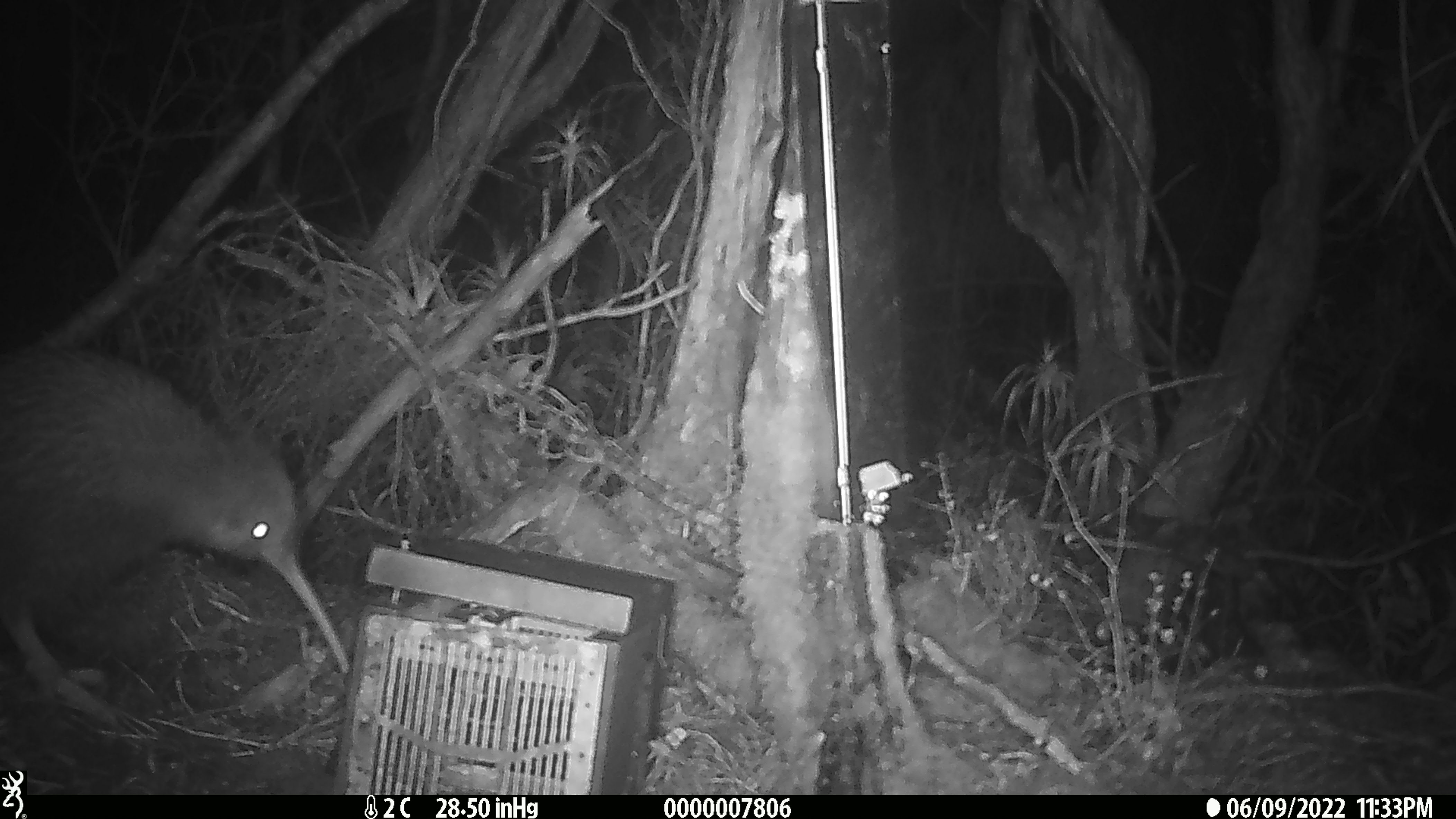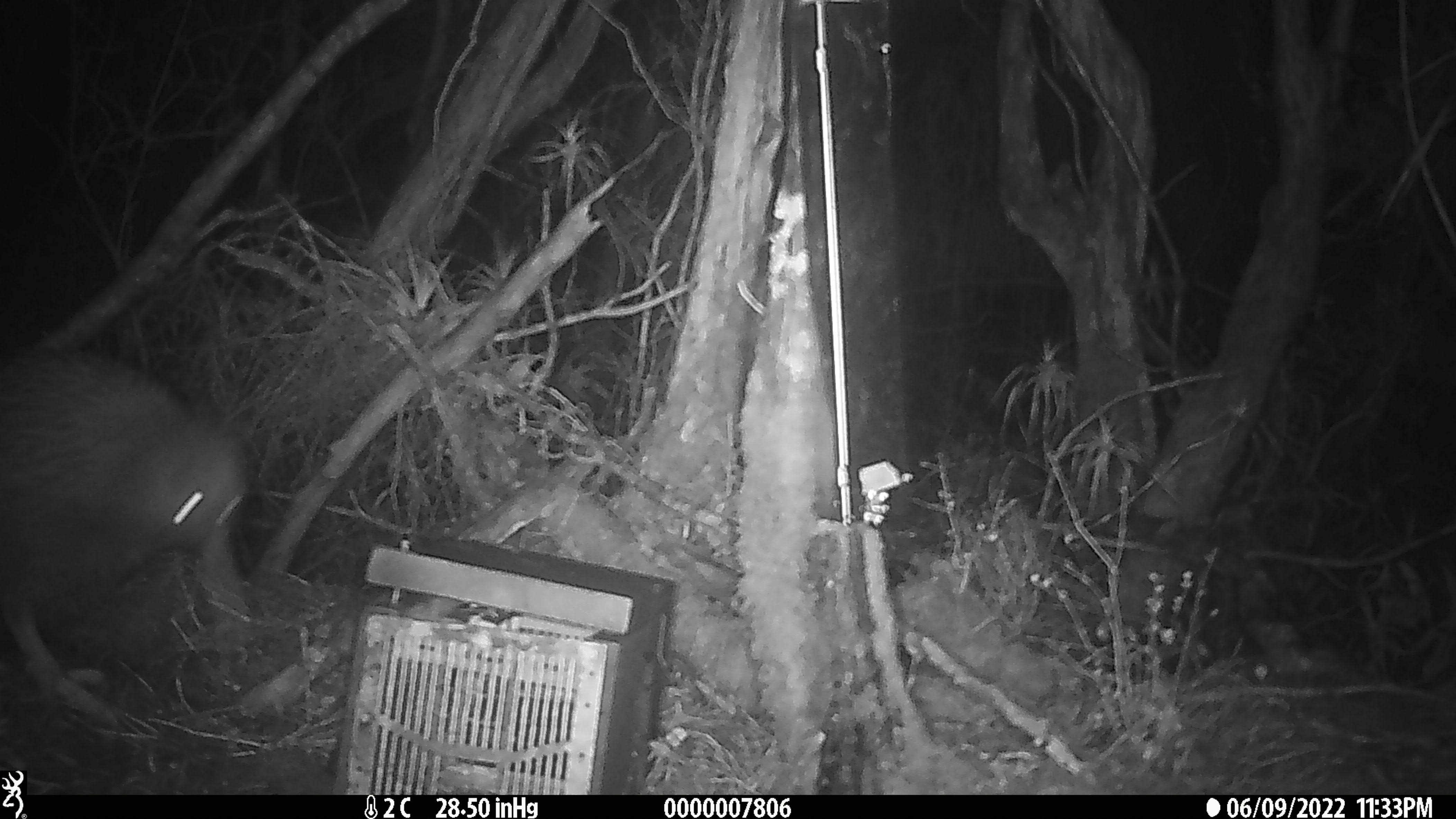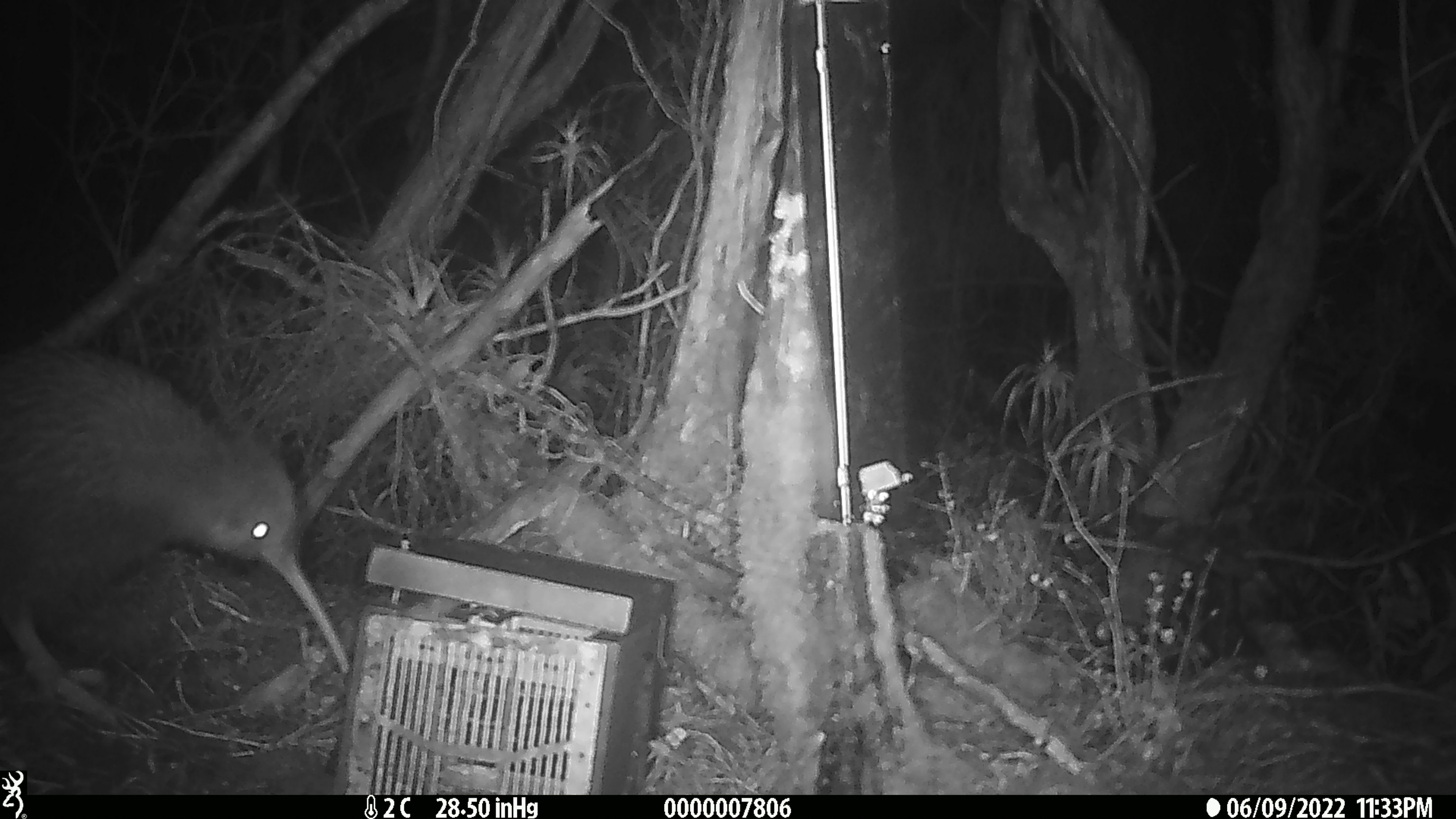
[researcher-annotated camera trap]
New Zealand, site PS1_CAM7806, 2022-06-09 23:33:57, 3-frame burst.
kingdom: Animalia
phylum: Chordata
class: Aves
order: Apterygiformes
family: Apterygidae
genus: Apteryx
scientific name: Apteryx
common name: kiwi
Kiwi (Apteryx).